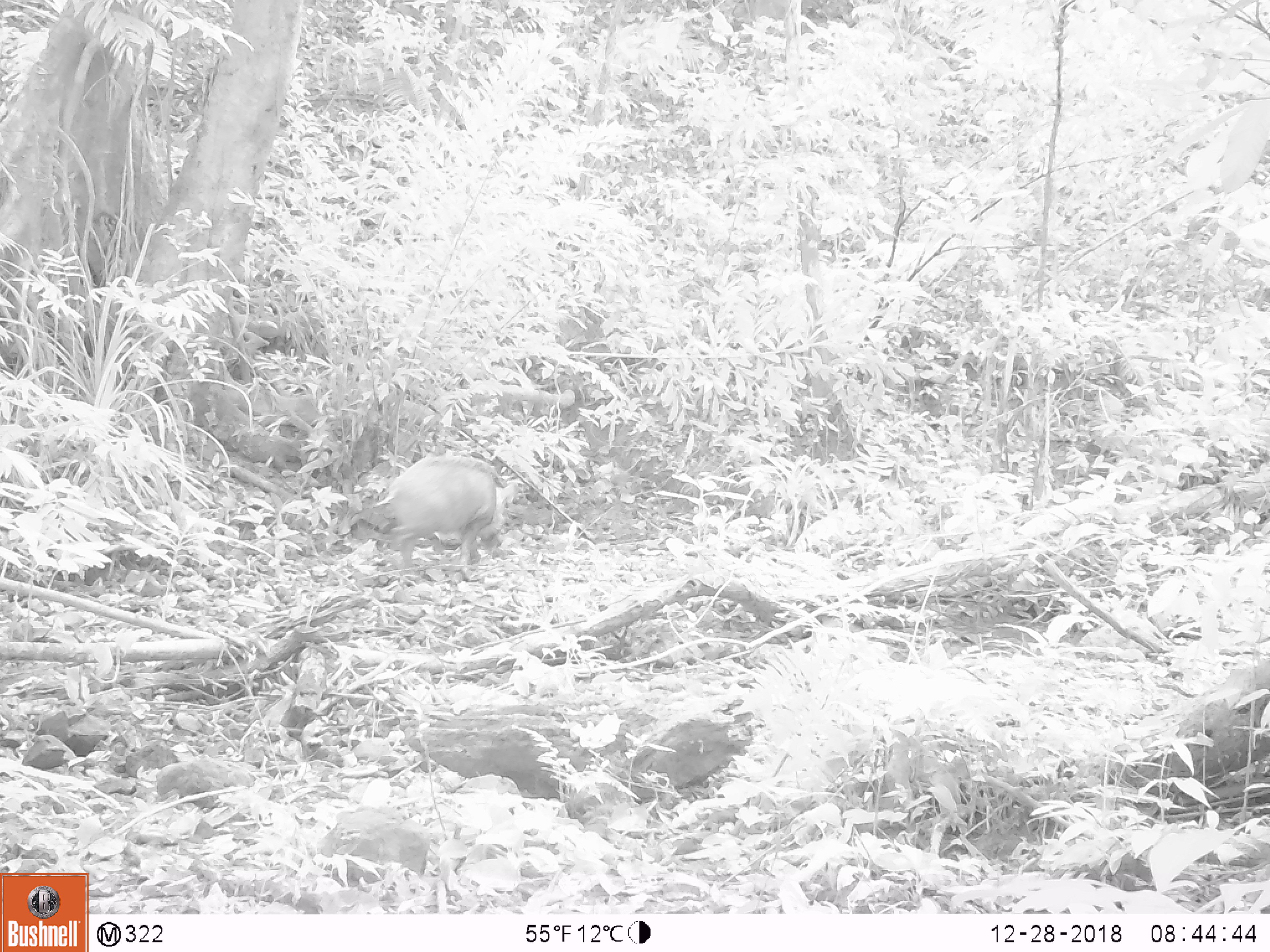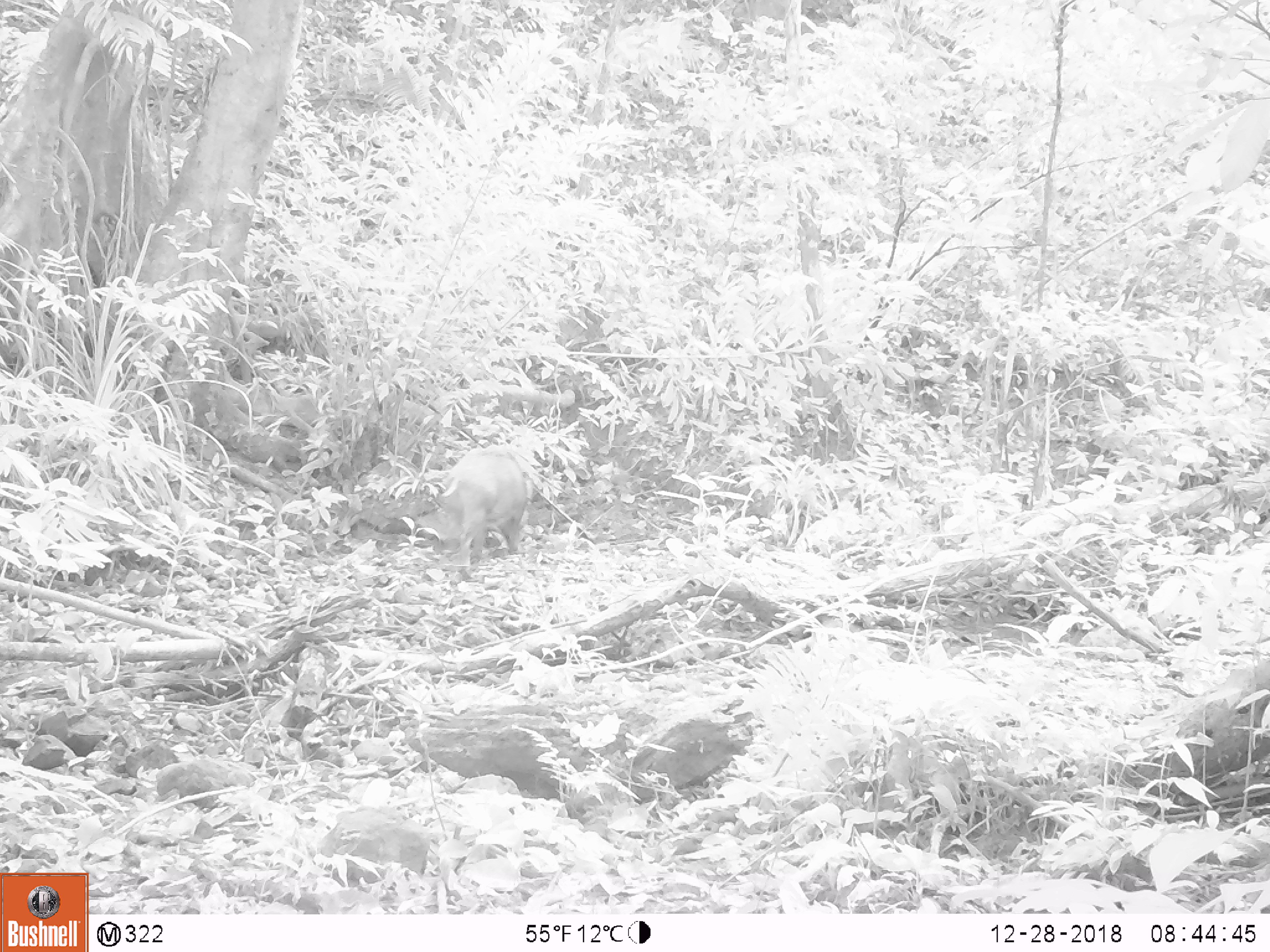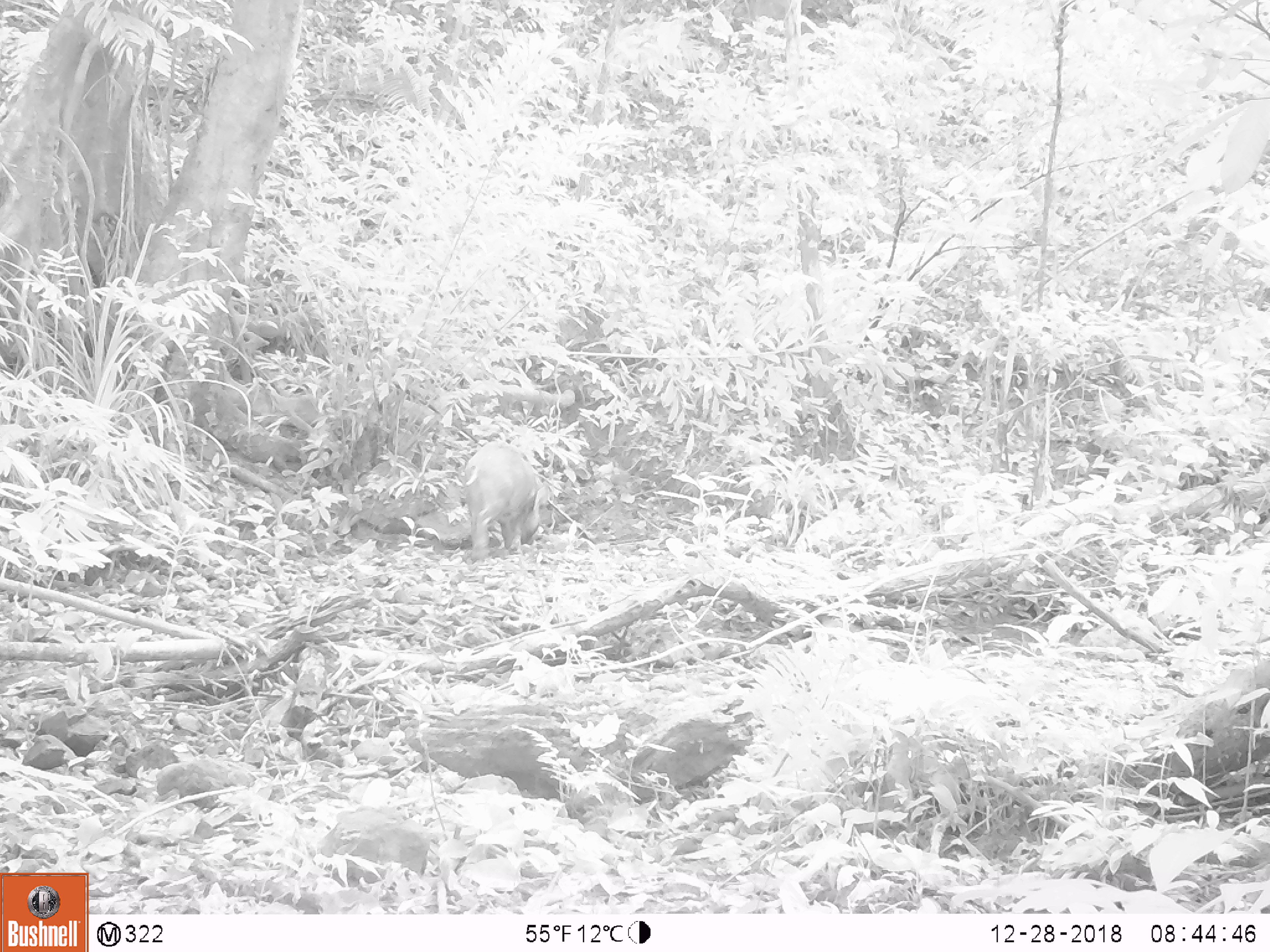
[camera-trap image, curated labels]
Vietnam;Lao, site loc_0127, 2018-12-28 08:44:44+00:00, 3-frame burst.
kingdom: Animalia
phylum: Chordata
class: Mammalia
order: Artiodactyla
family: Suidae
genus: Sus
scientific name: Sus scrofa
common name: eurasian wild pig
Eurasian wild pig (Sus scrofa). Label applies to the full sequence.